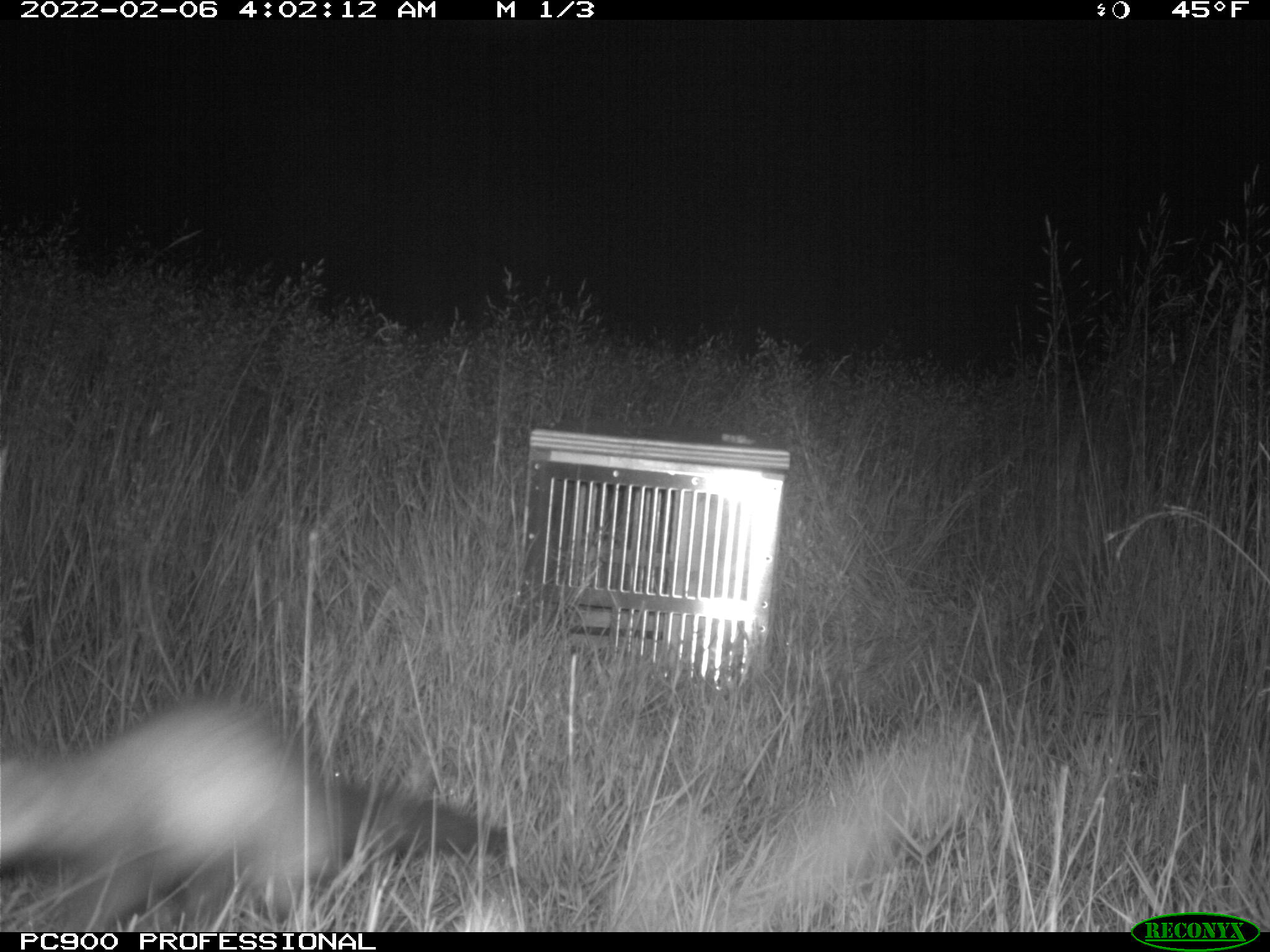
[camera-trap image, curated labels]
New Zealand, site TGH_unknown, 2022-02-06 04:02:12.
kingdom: Animalia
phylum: Chordata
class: Mammalia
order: Carnivora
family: Mustelidae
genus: Mustela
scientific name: Mustela furo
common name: ferret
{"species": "ferret (Mustela furo)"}